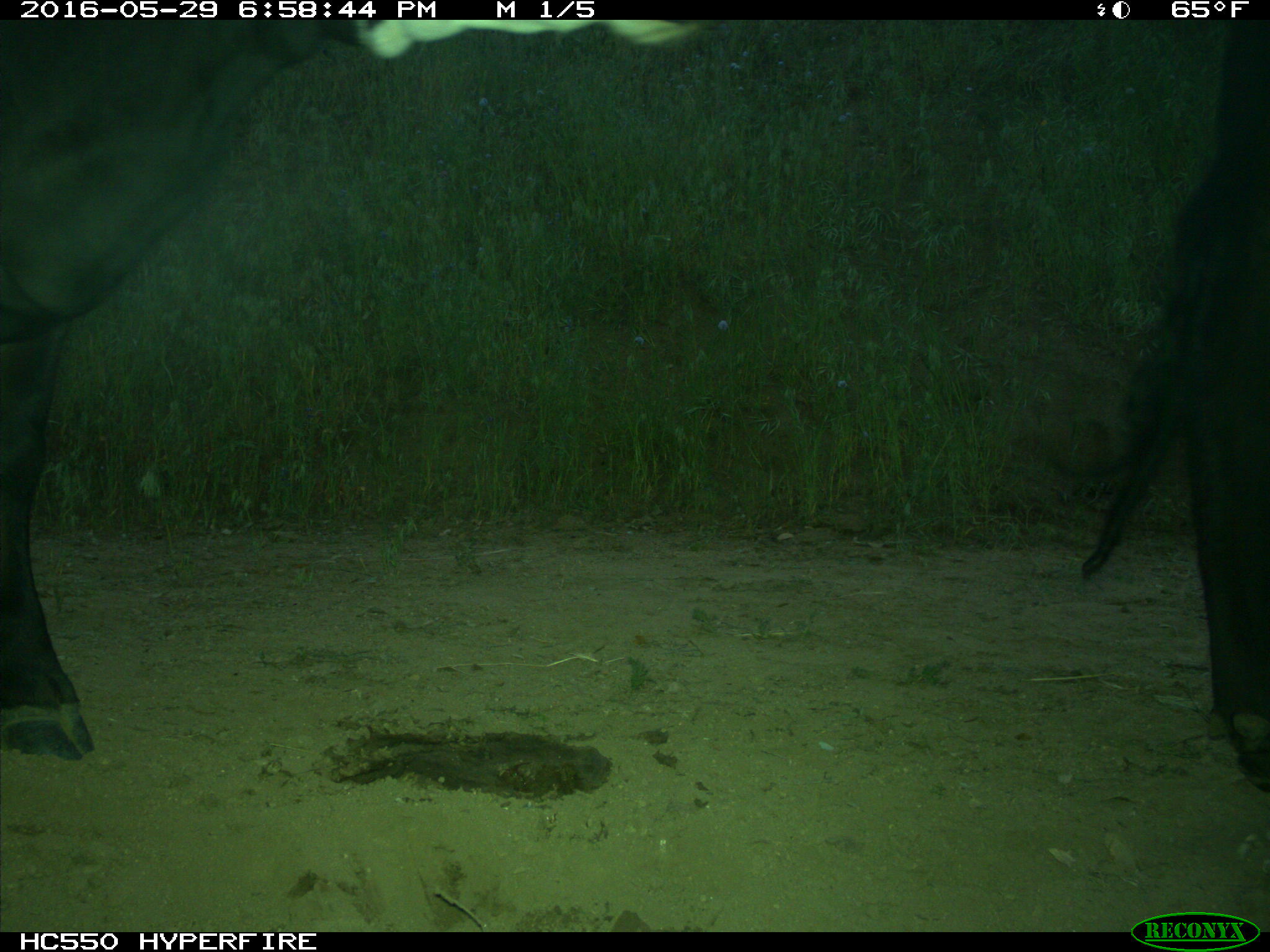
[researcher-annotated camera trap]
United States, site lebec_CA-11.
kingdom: Animalia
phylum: Chordata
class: Mammalia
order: Artiodactyla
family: Bovidae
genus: Bos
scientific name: Bos taurus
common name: domestic cow